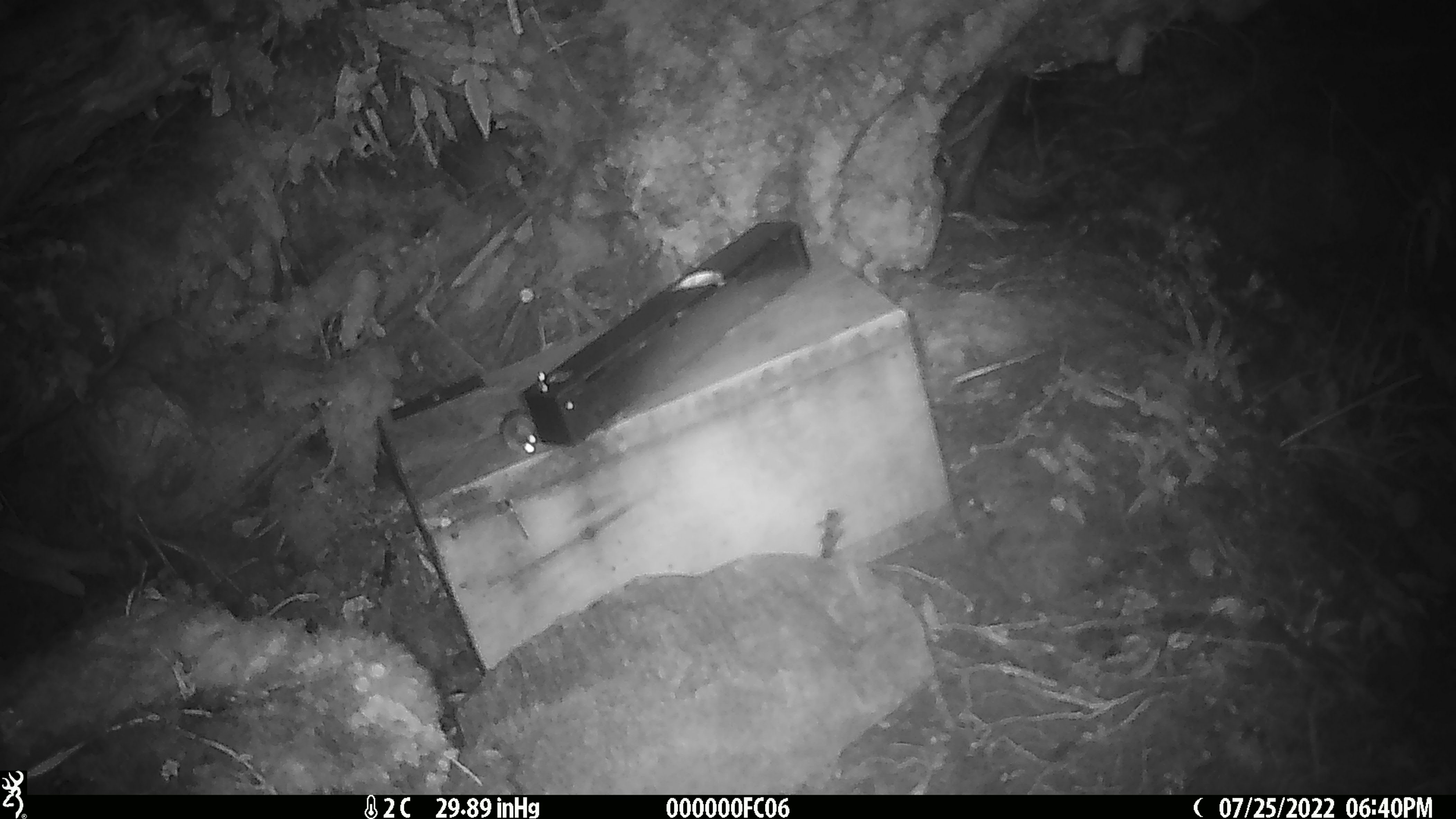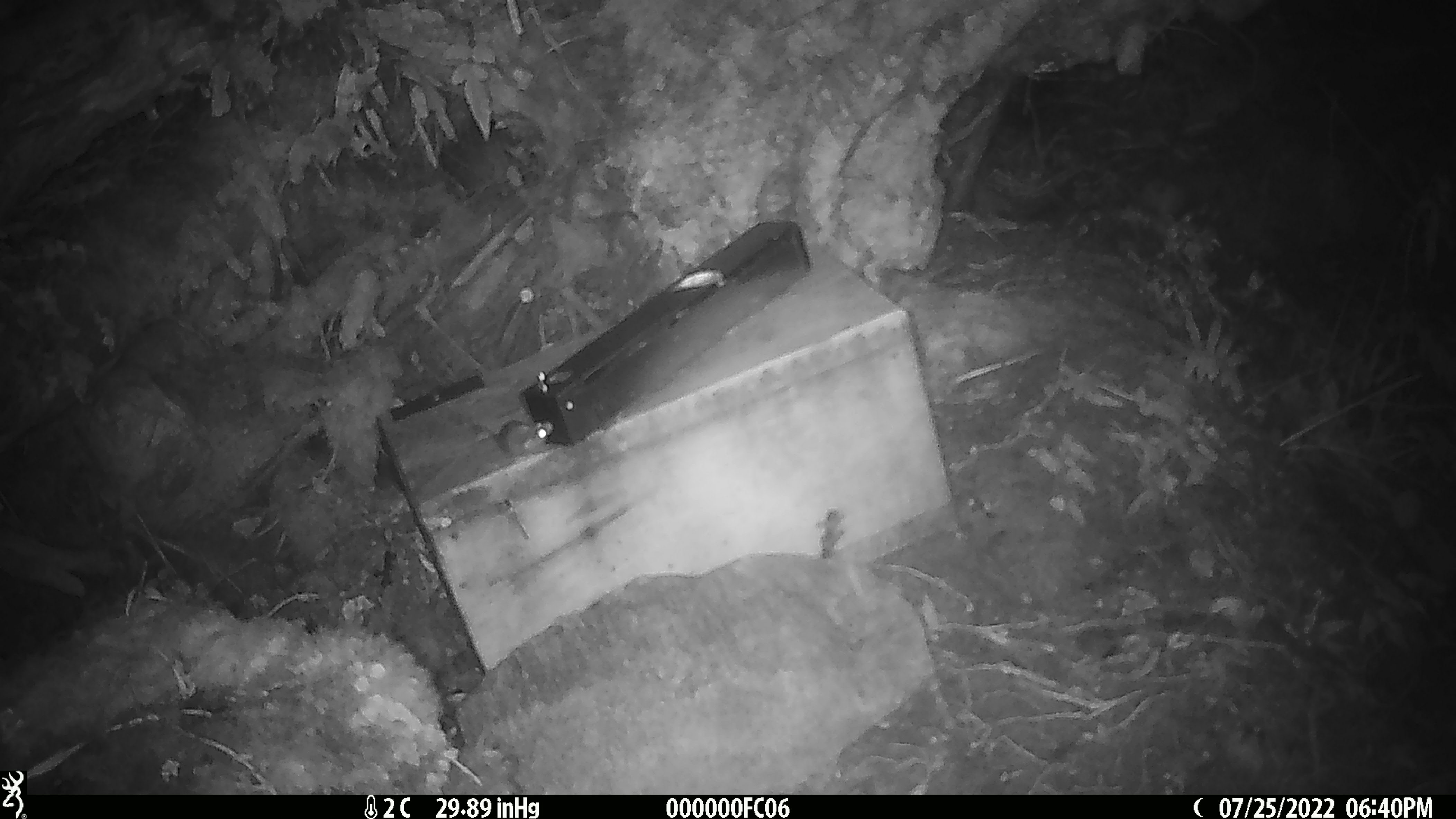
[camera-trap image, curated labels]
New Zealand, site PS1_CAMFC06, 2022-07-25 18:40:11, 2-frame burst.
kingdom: Animalia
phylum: Chordata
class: Mammalia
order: Rodentia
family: Muridae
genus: Mus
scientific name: Mus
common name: mouse